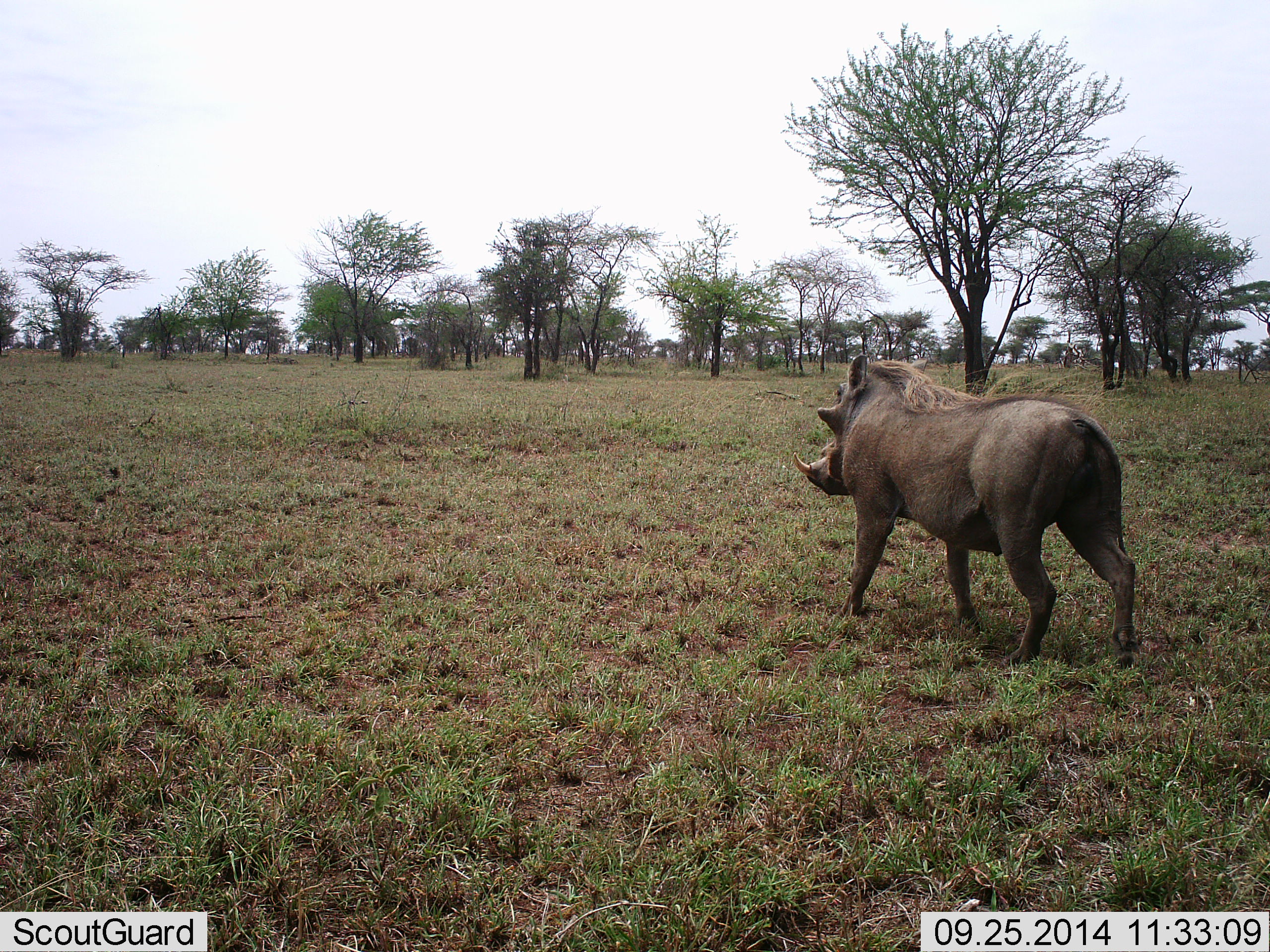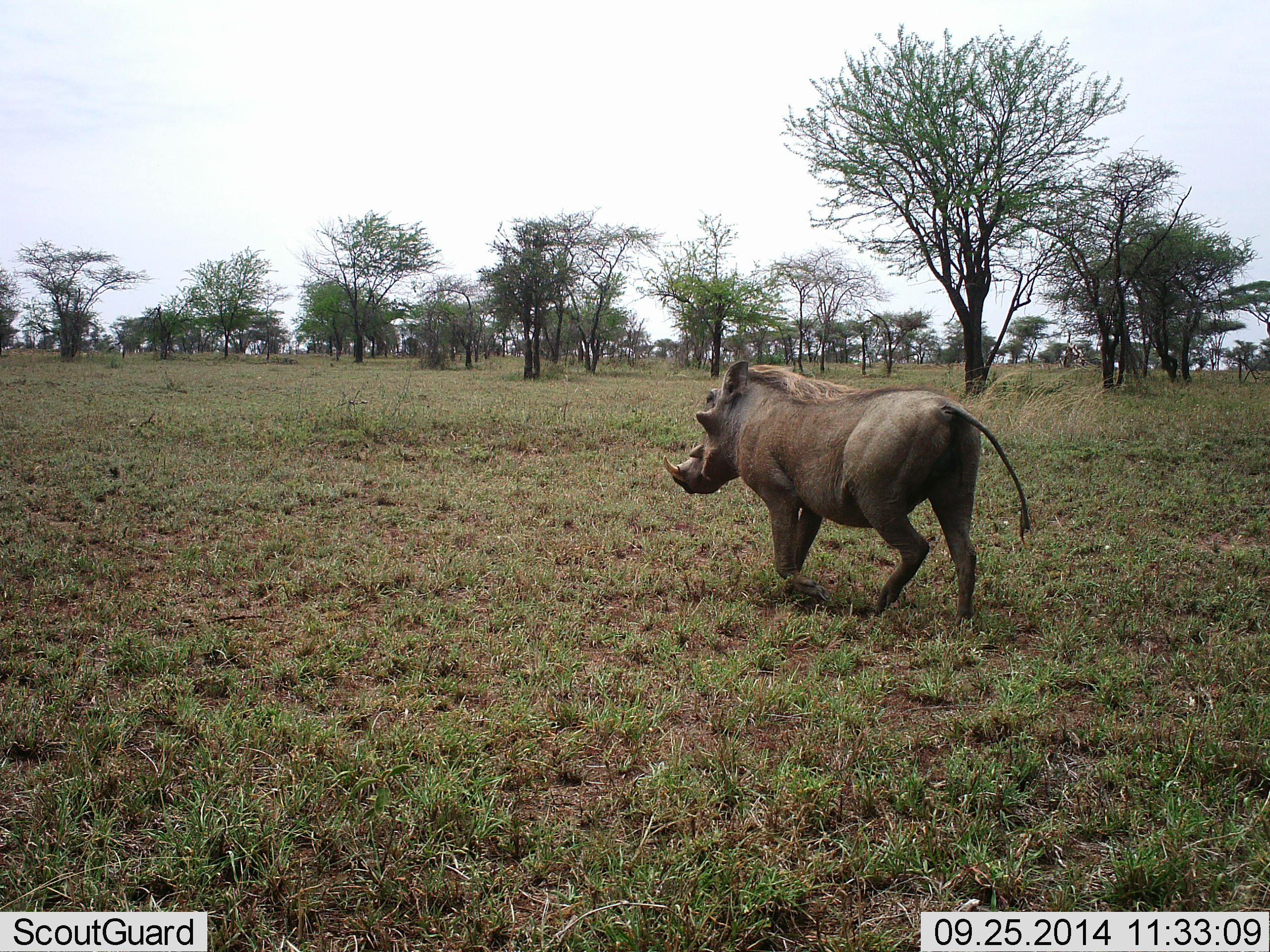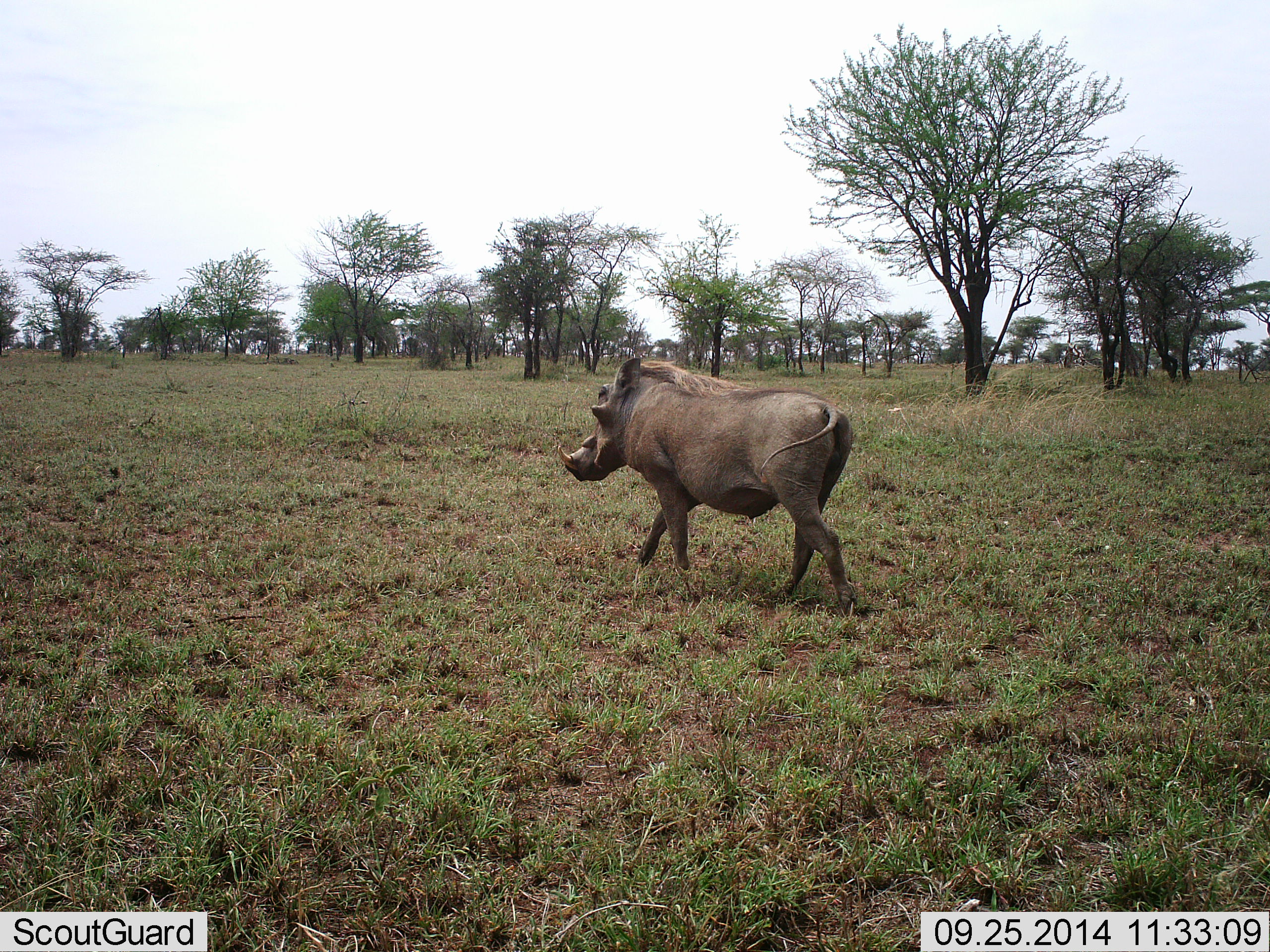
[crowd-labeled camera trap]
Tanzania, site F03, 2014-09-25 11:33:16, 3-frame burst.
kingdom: Animalia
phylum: Chordata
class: Mammalia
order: Artiodactyla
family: Suidae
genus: Phacochoerus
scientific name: Phacochoerus africanus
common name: warthog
Warthog (Phacochoerus africanus), count 1. Behavior (volunteer vote fractions): standing 0%, resting 0%, moving 100%, interacting 0%. Young present (vote fraction): 0%. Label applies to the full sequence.